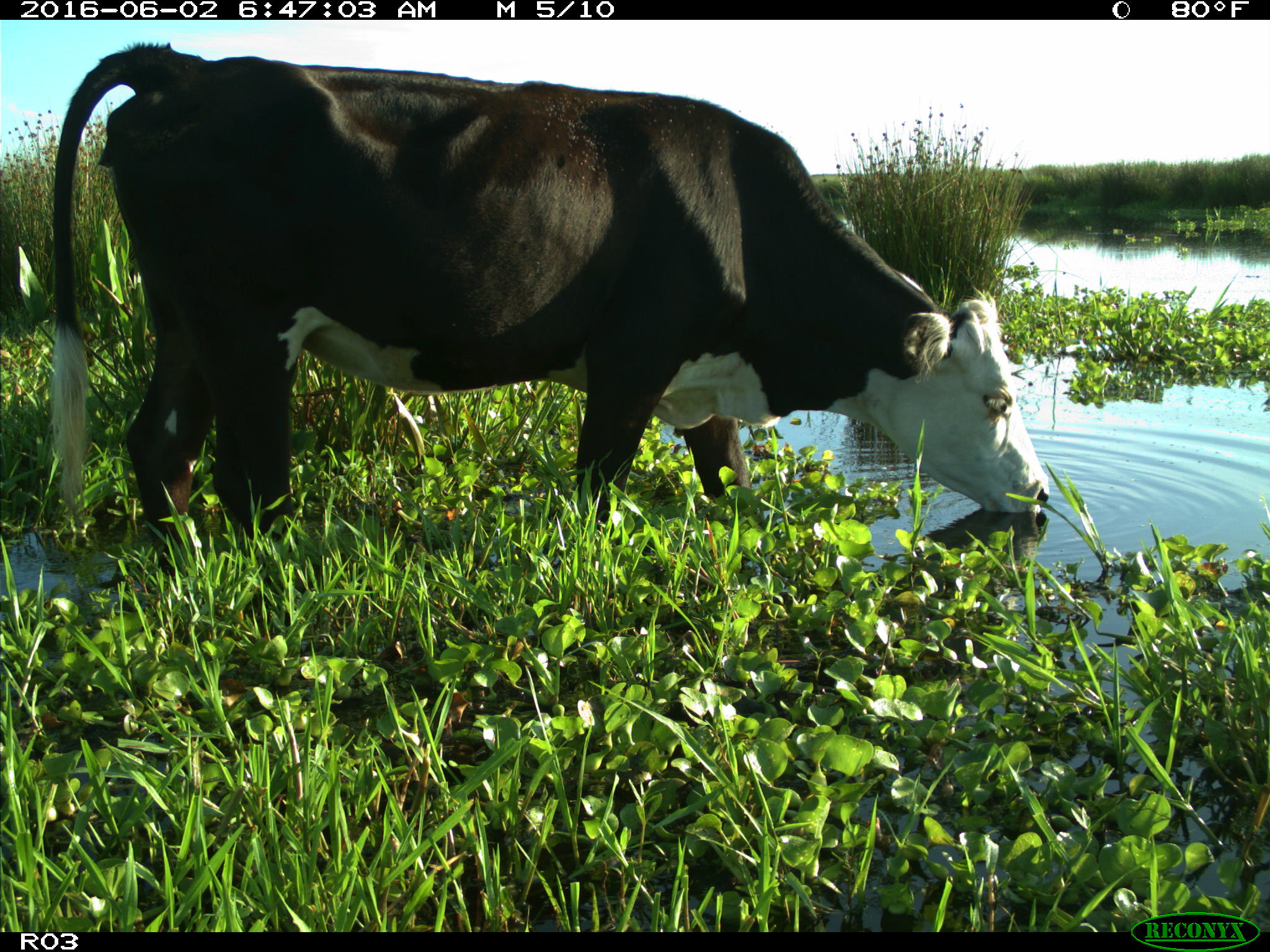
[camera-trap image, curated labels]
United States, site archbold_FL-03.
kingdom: Animalia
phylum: Chordata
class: Mammalia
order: Artiodactyla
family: Bovidae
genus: Bos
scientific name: Bos taurus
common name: domestic cow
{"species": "Bos taurus (domestic cow)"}